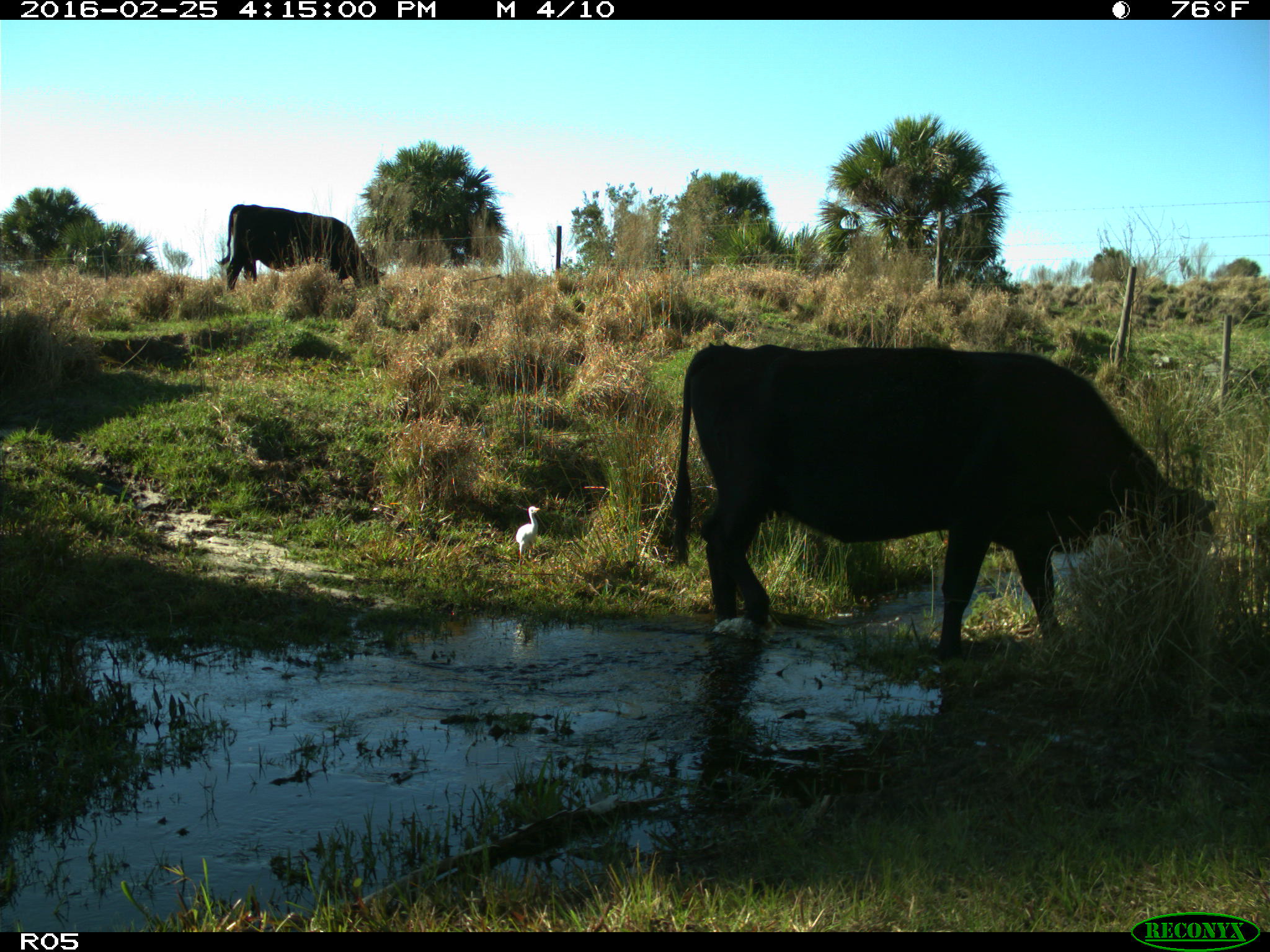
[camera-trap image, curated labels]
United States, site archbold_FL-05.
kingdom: Animalia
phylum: Chordata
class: Mammalia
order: Artiodactyla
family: Bovidae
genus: Bos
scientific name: Bos taurus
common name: domestic cow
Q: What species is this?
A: Bos taurus (domestic cow).